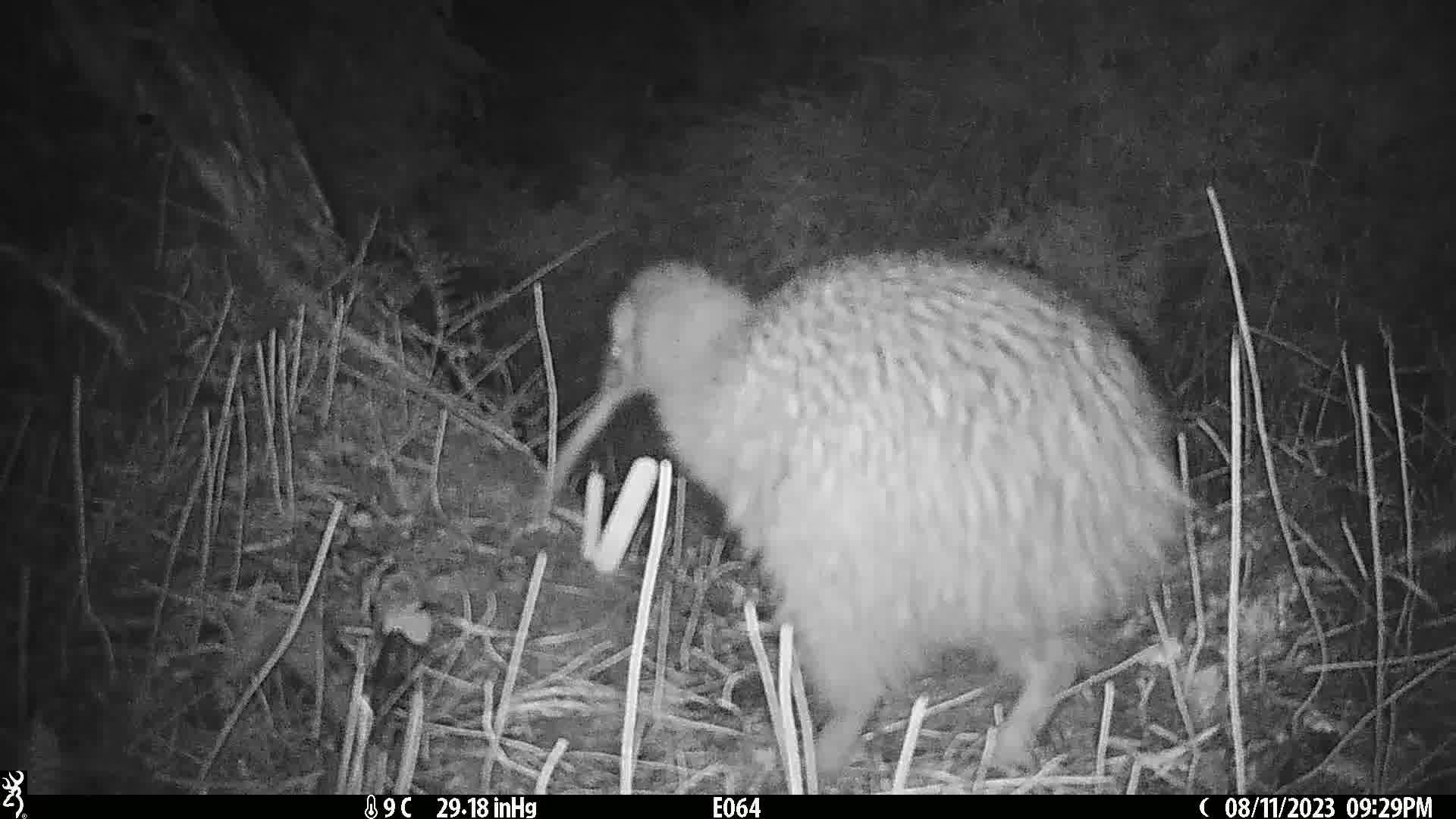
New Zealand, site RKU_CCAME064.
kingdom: Animalia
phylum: Chordata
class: Aves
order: Apterygiformes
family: Apterygidae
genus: Apteryx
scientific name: Apteryx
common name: kiwi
Kiwi (Apteryx).